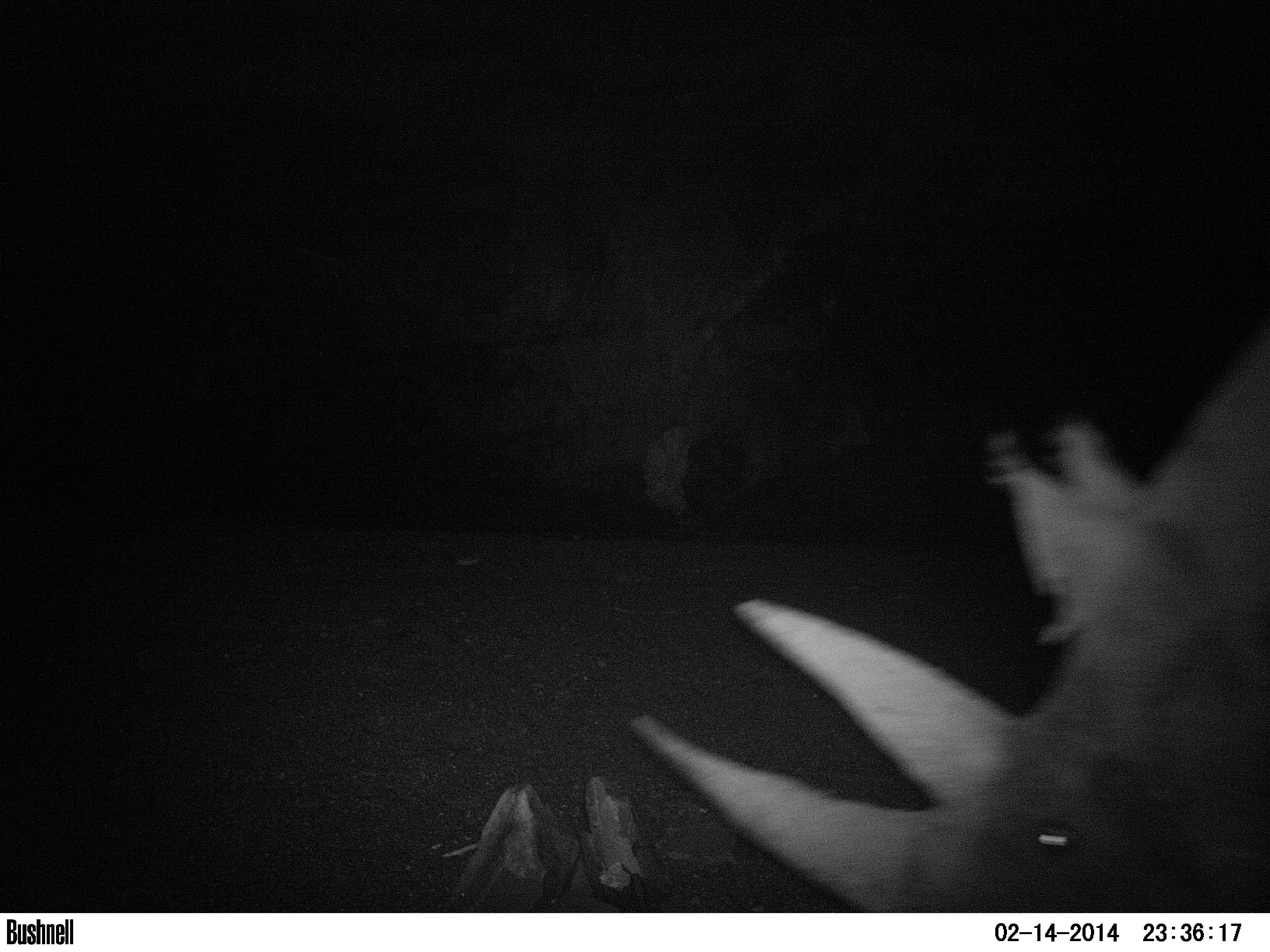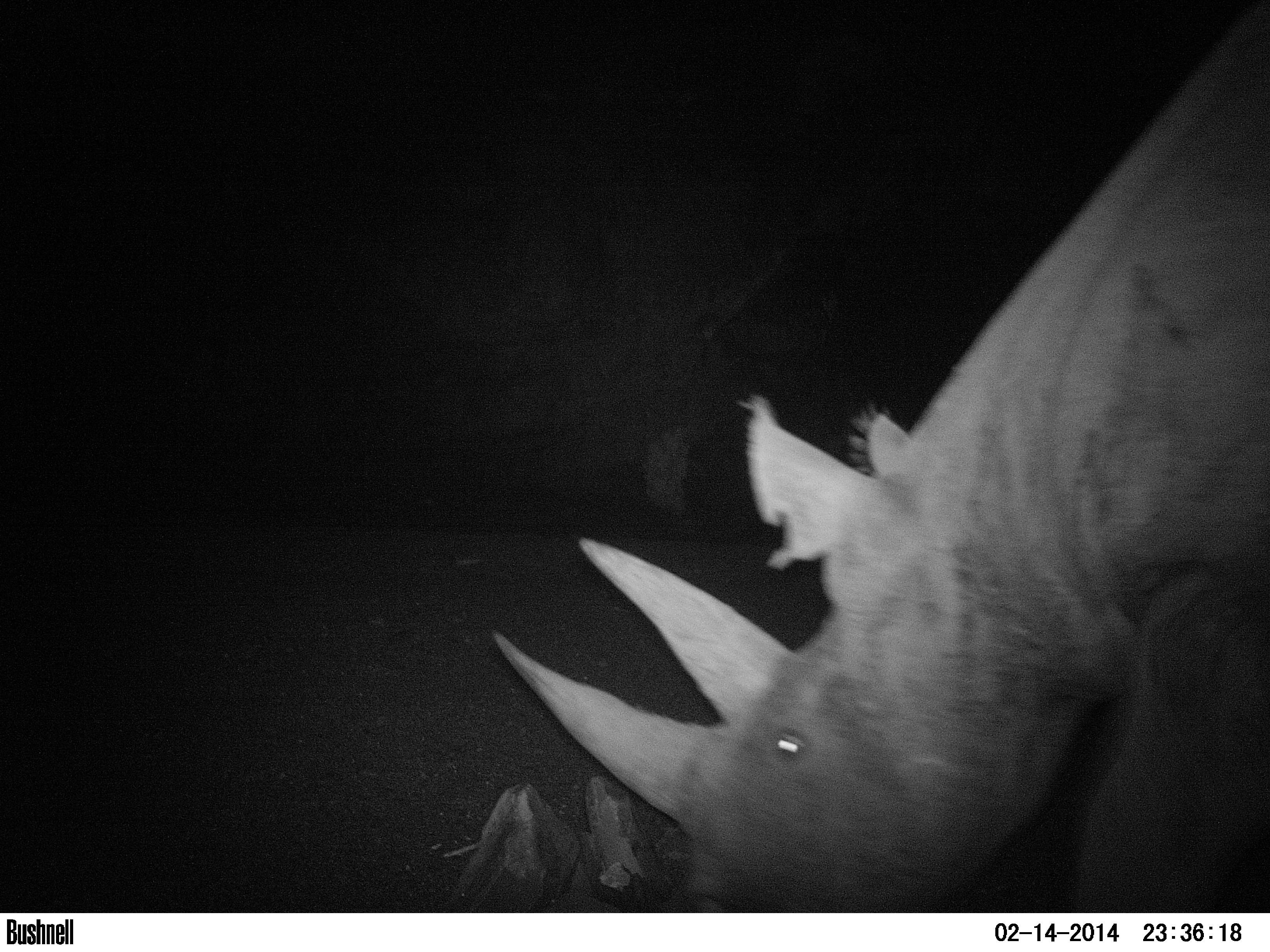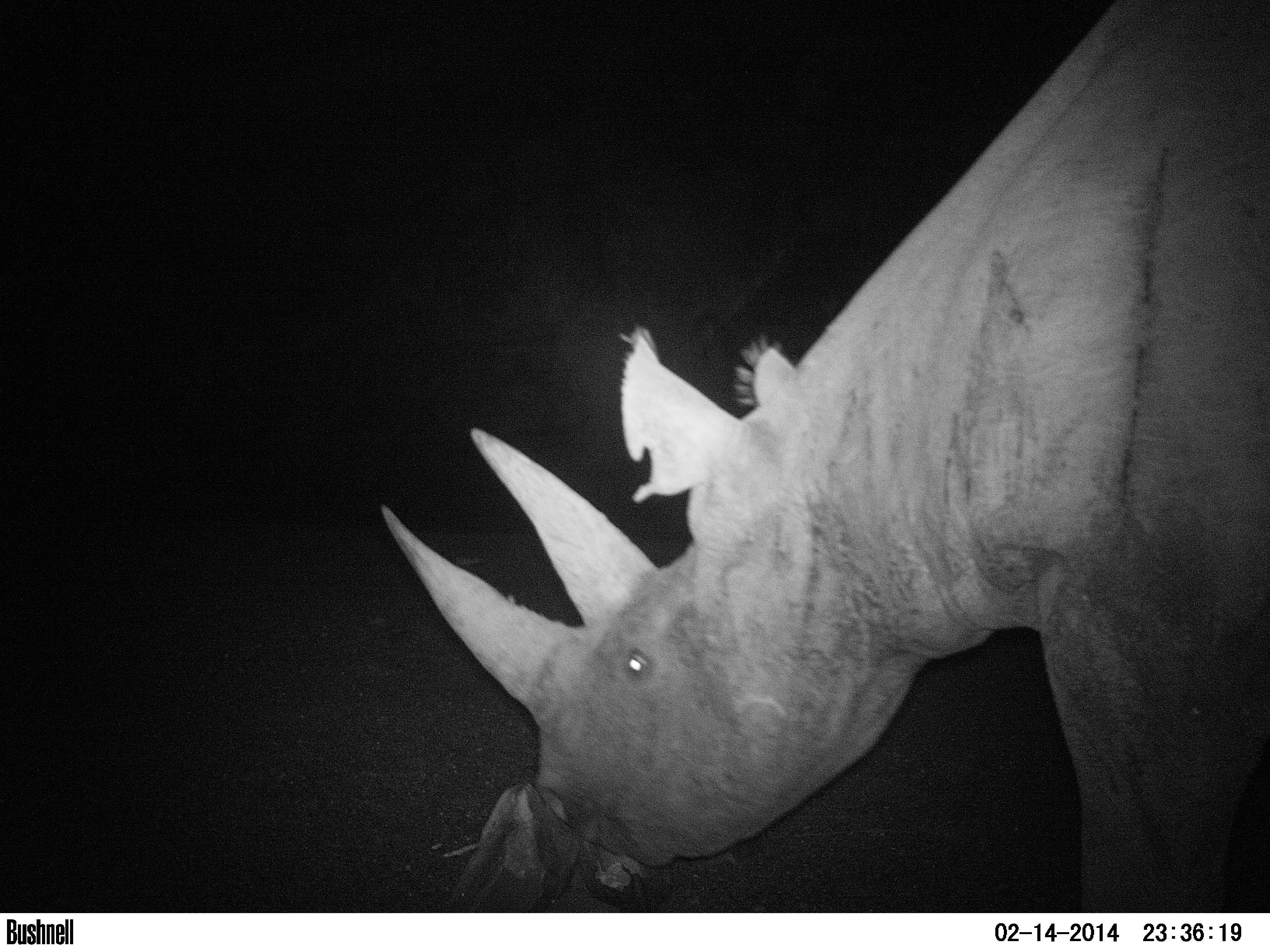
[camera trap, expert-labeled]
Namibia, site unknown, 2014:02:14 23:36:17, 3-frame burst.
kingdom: Animalia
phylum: Chordata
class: Mammalia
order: Perissodactyla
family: Rhinocerotidae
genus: Diceros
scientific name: Diceros bicornis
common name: black rhinoceros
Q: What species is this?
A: Diceros bicornis (black rhinoceros).